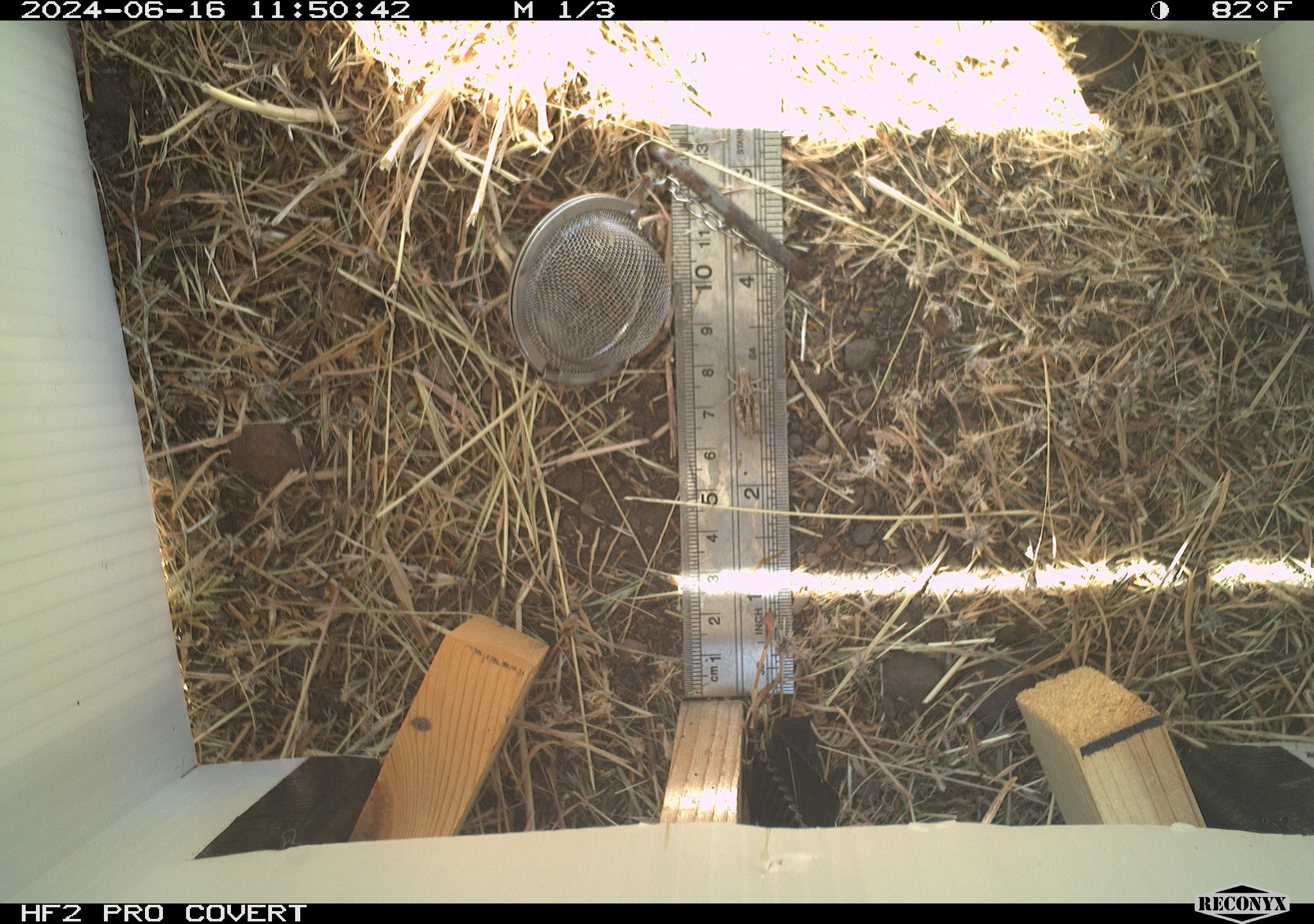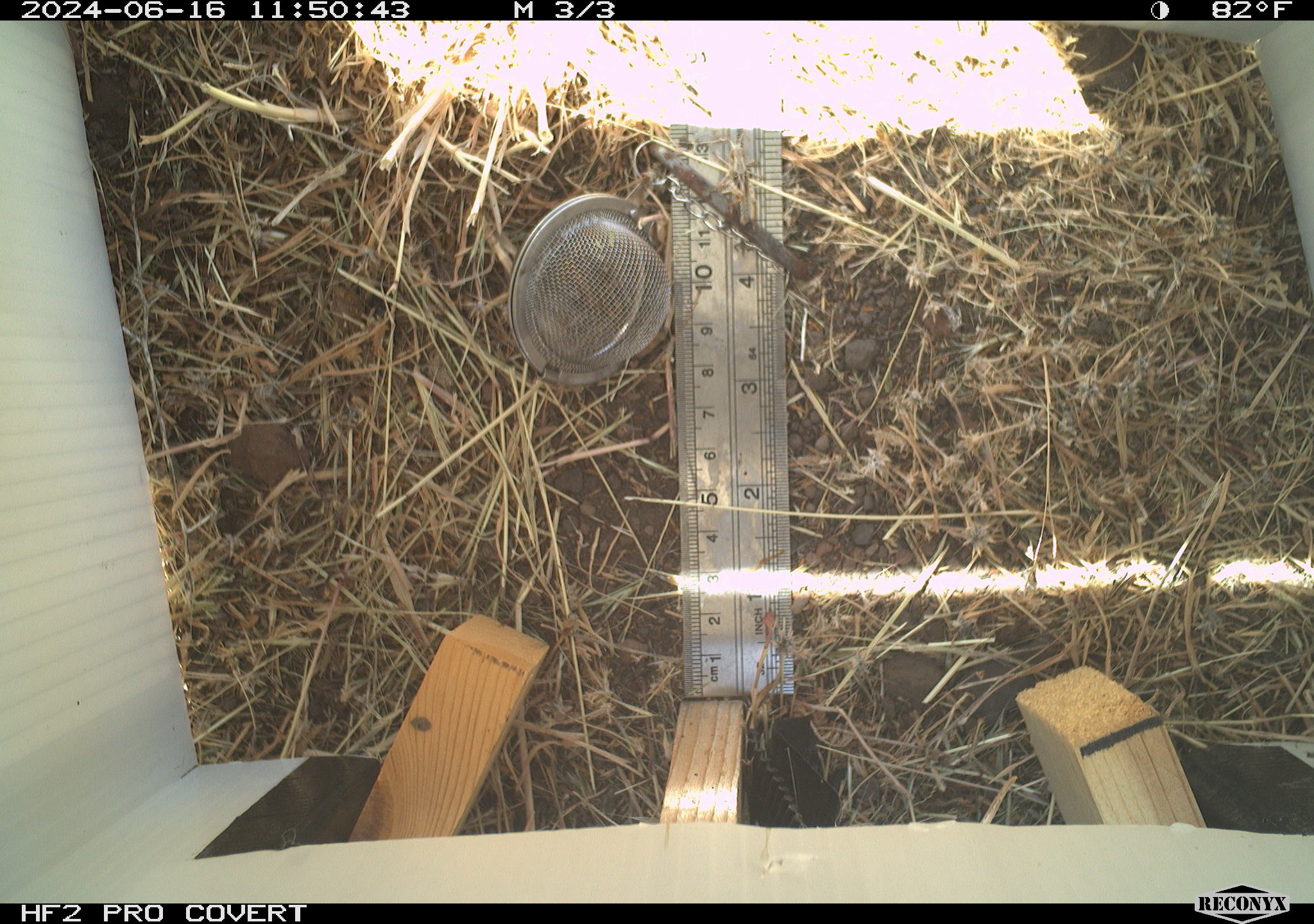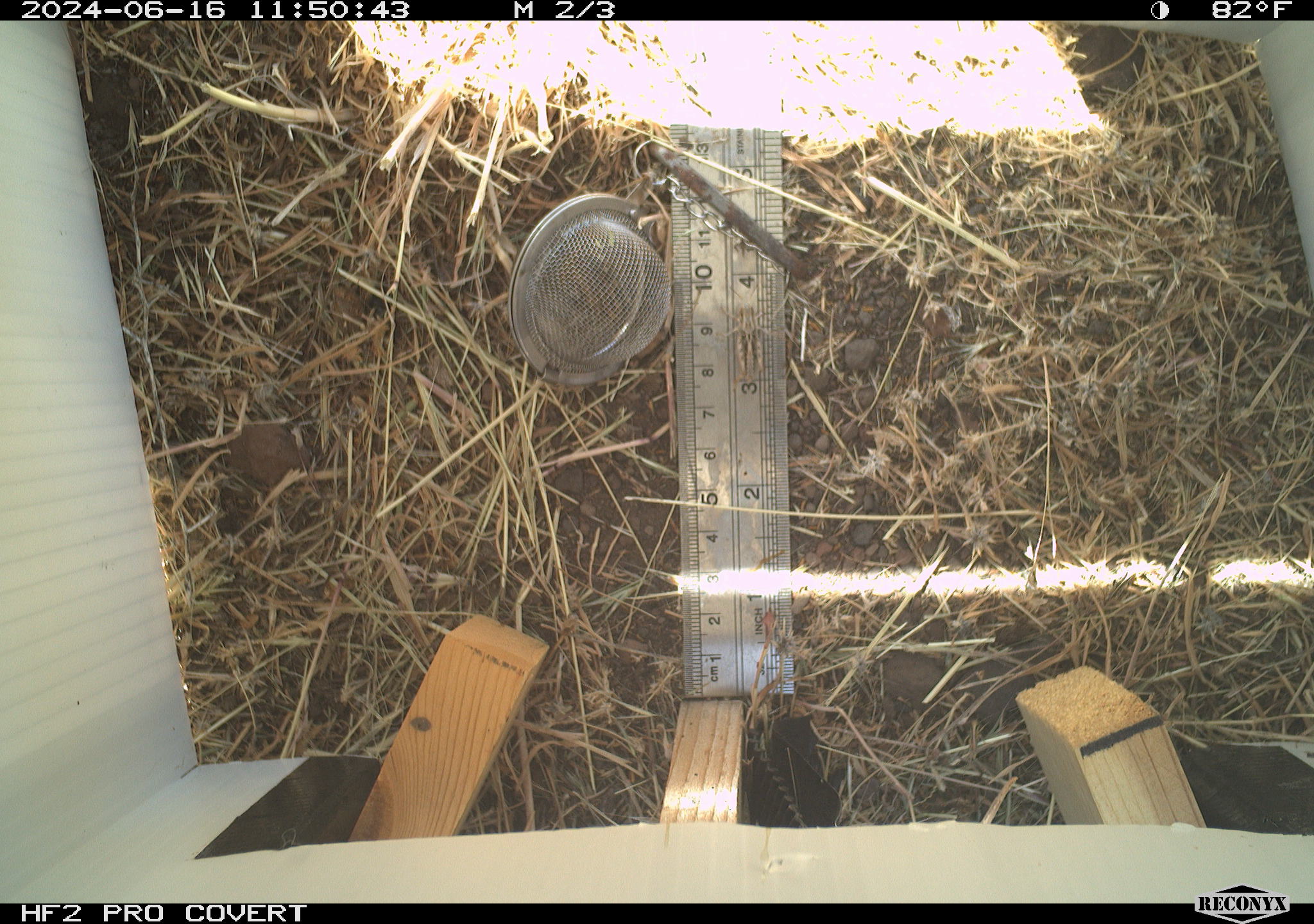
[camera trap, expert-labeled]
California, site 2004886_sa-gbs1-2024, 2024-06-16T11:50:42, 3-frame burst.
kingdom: Animalia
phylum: Arthropoda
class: Insecta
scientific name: Insecta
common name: insect